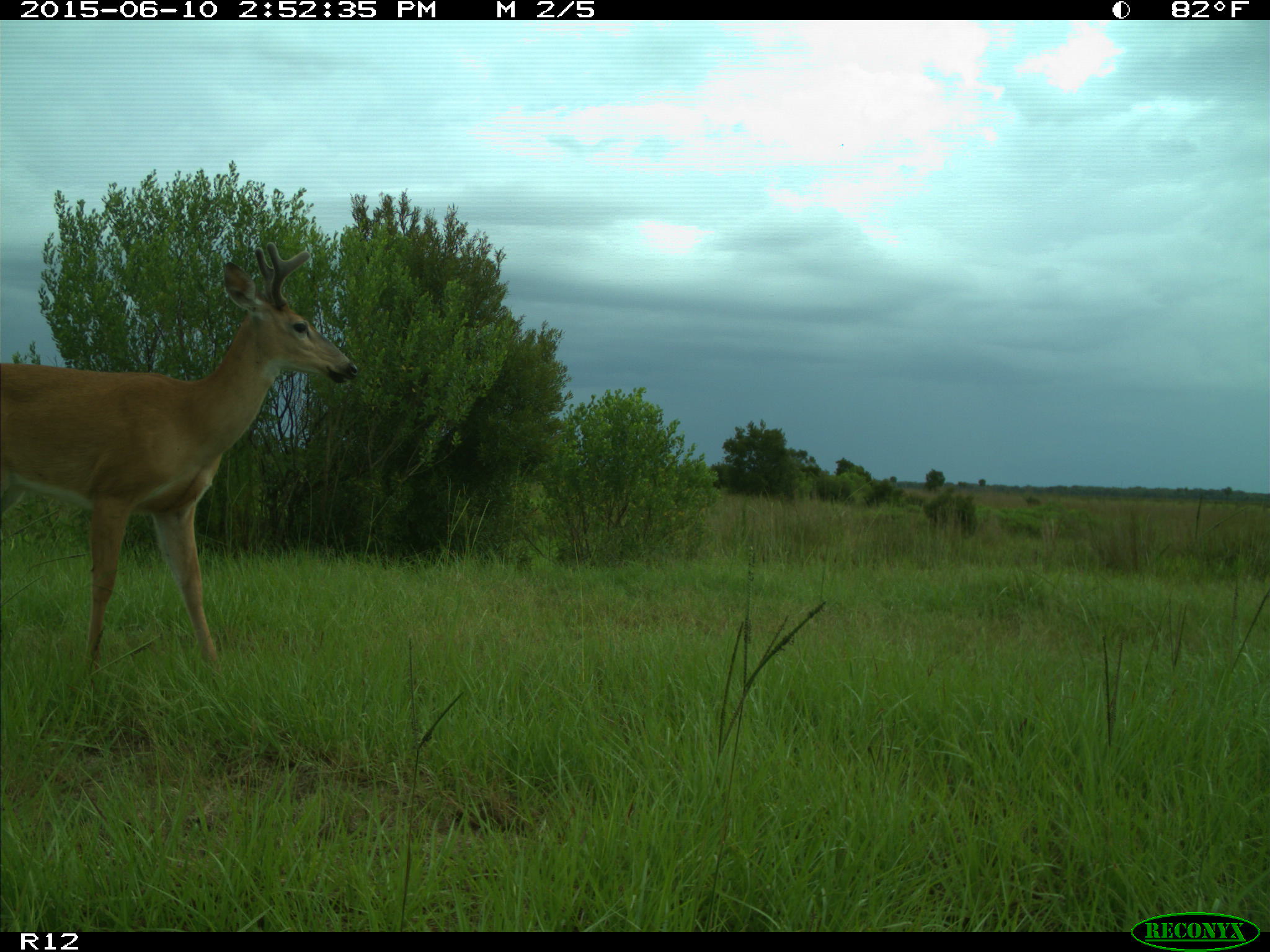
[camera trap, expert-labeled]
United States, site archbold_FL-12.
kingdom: Animalia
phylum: Chordata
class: Mammalia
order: Artiodactyla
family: Cervidae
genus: Odocoileus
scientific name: Odocoileus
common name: deer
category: unidentified deer